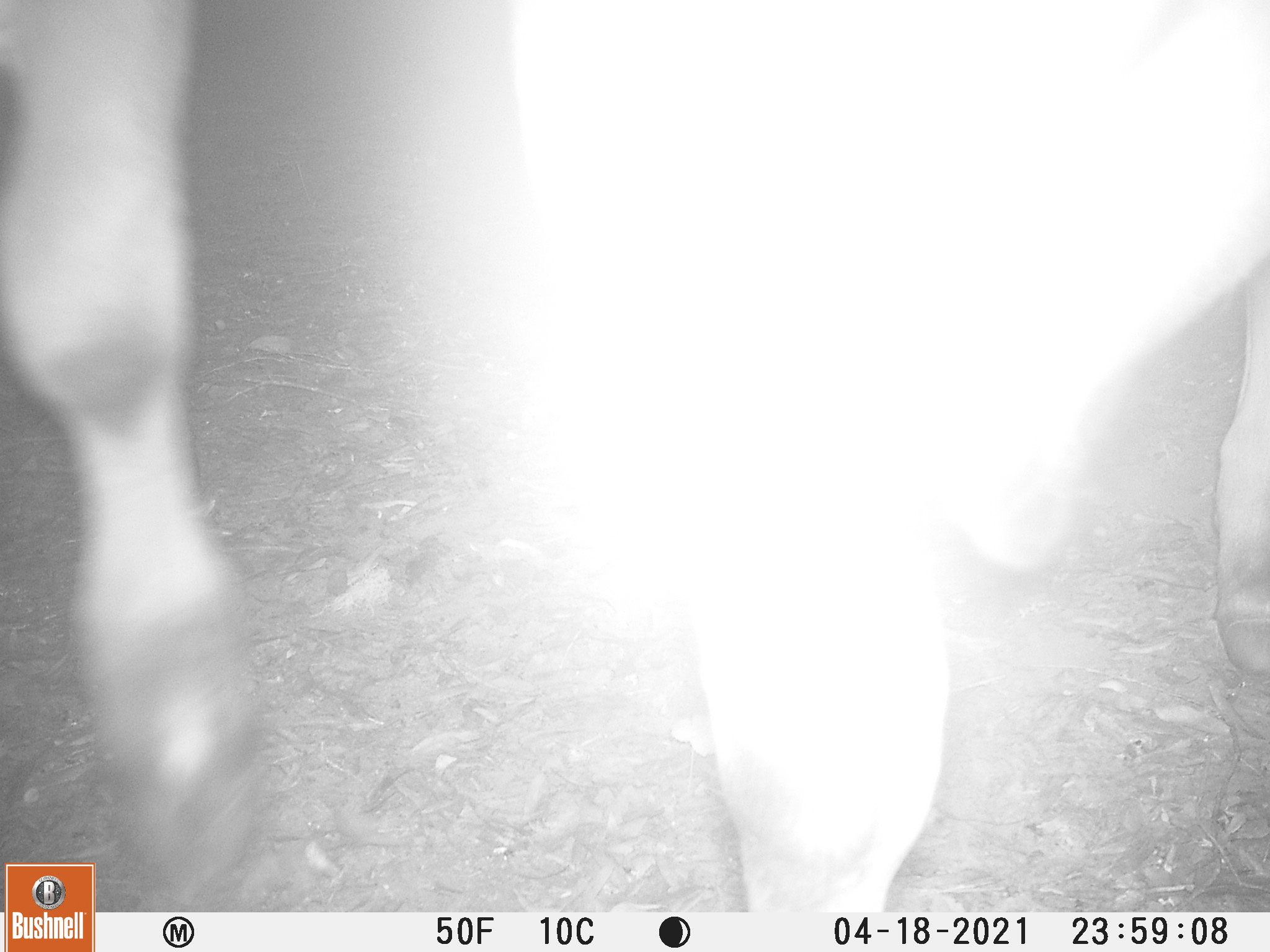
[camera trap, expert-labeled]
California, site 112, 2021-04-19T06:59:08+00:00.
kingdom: Animalia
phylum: Chordata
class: Mammalia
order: Artiodactyla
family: Bovidae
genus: Bos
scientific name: Bos taurus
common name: domestic cattle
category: cattle